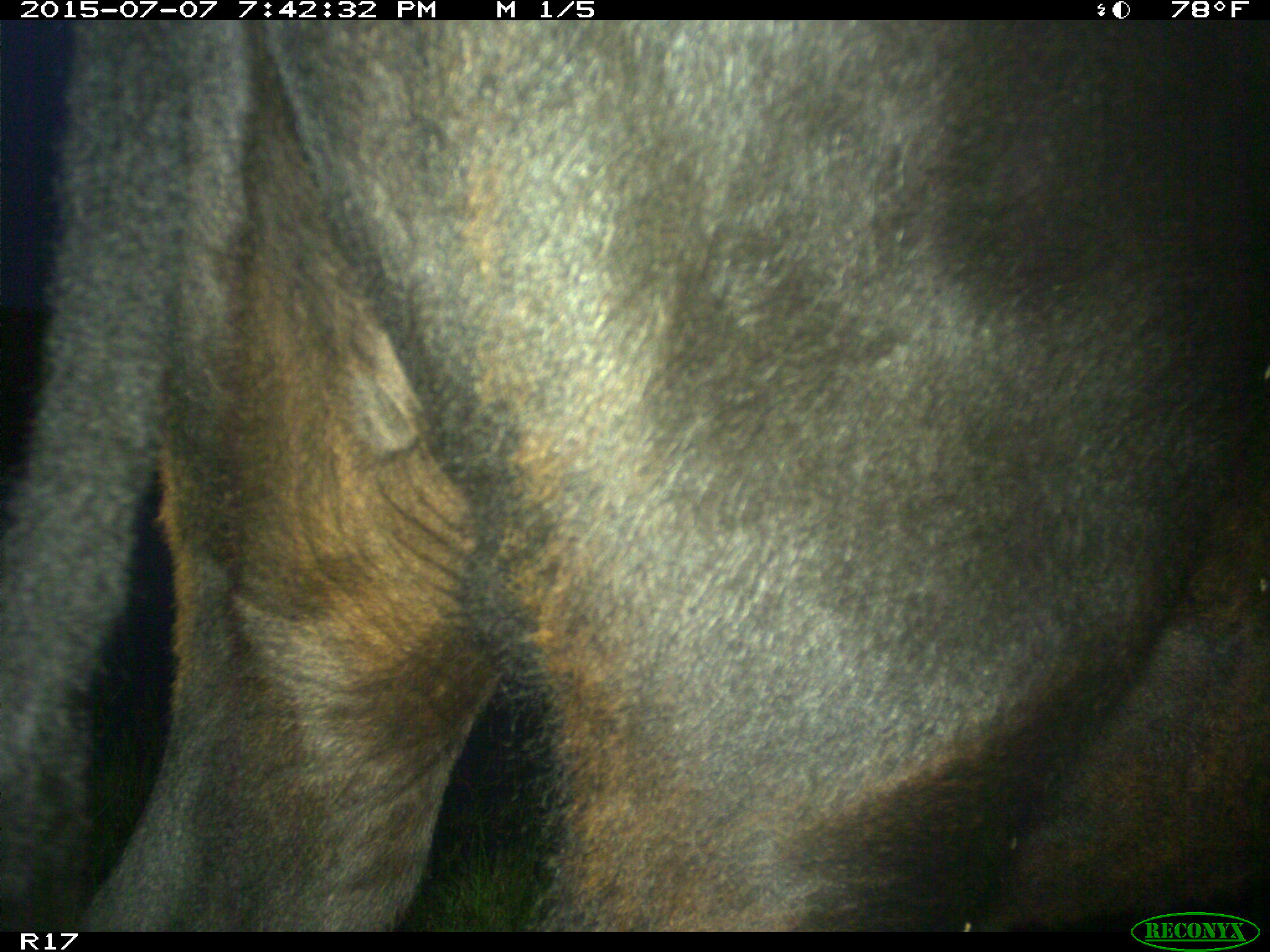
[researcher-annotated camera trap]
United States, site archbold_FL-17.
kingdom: Animalia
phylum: Chordata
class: Mammalia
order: Artiodactyla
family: Bovidae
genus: Bos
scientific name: Bos taurus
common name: domestic cow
Bos taurus (domestic cow).